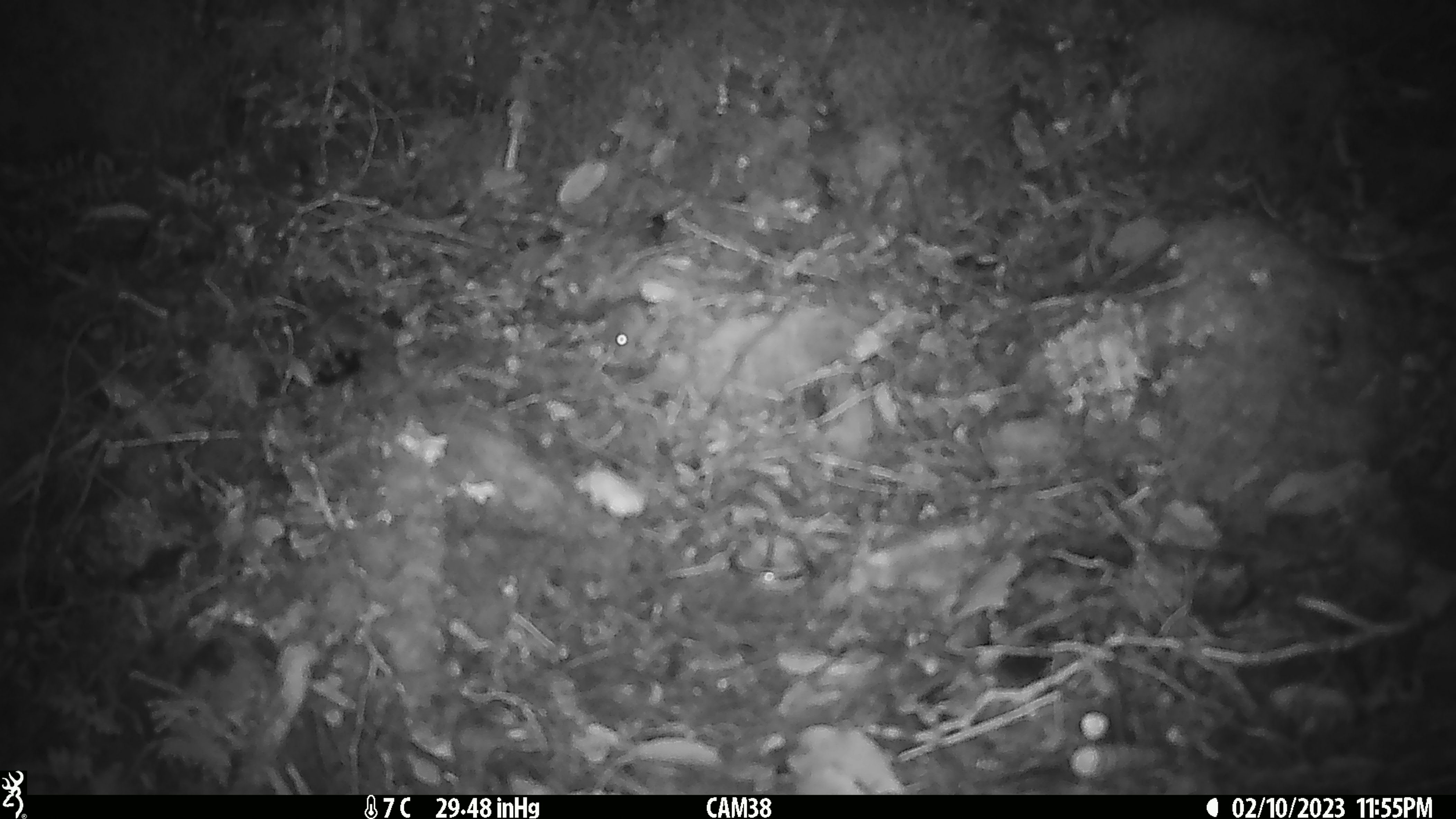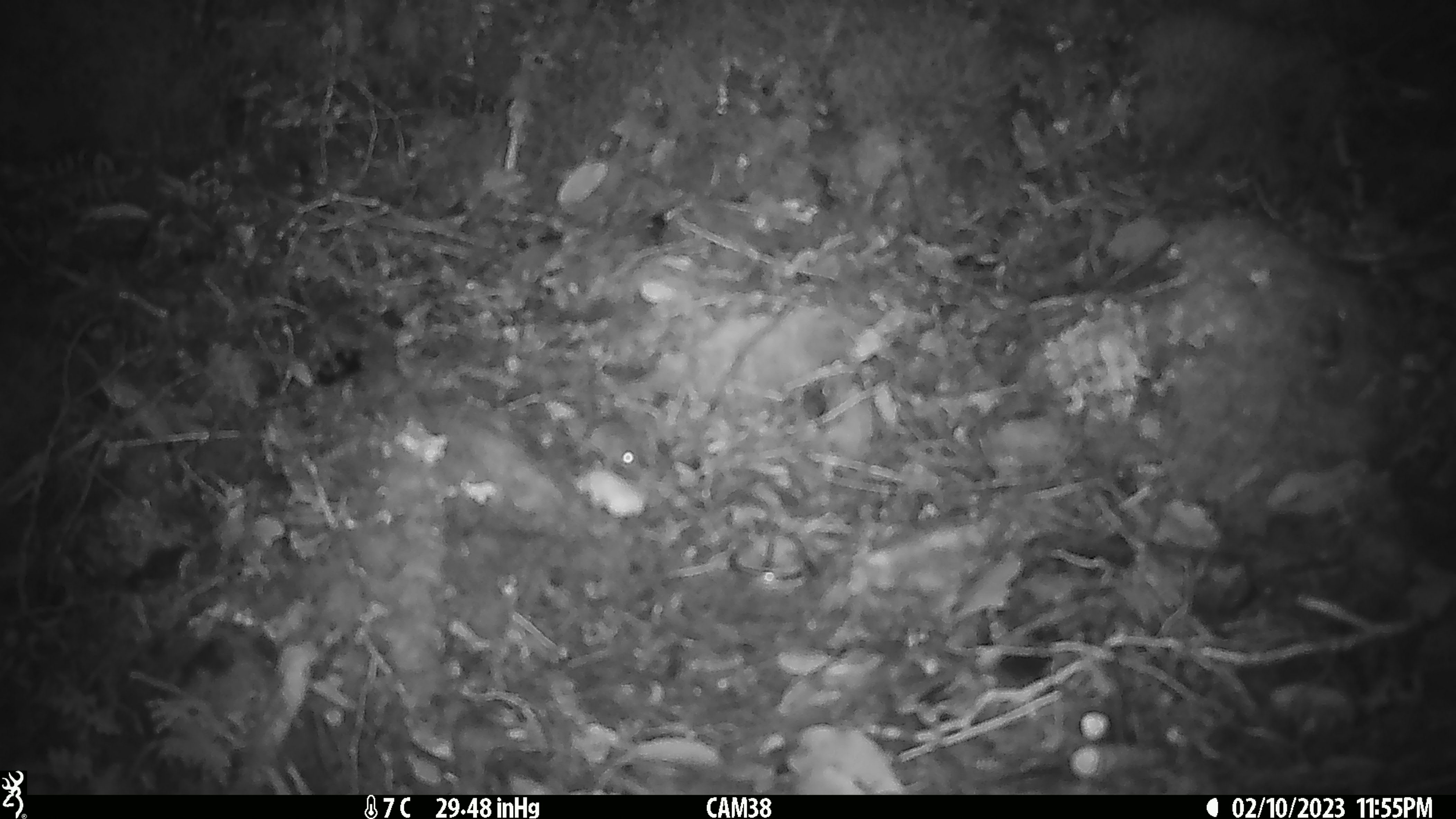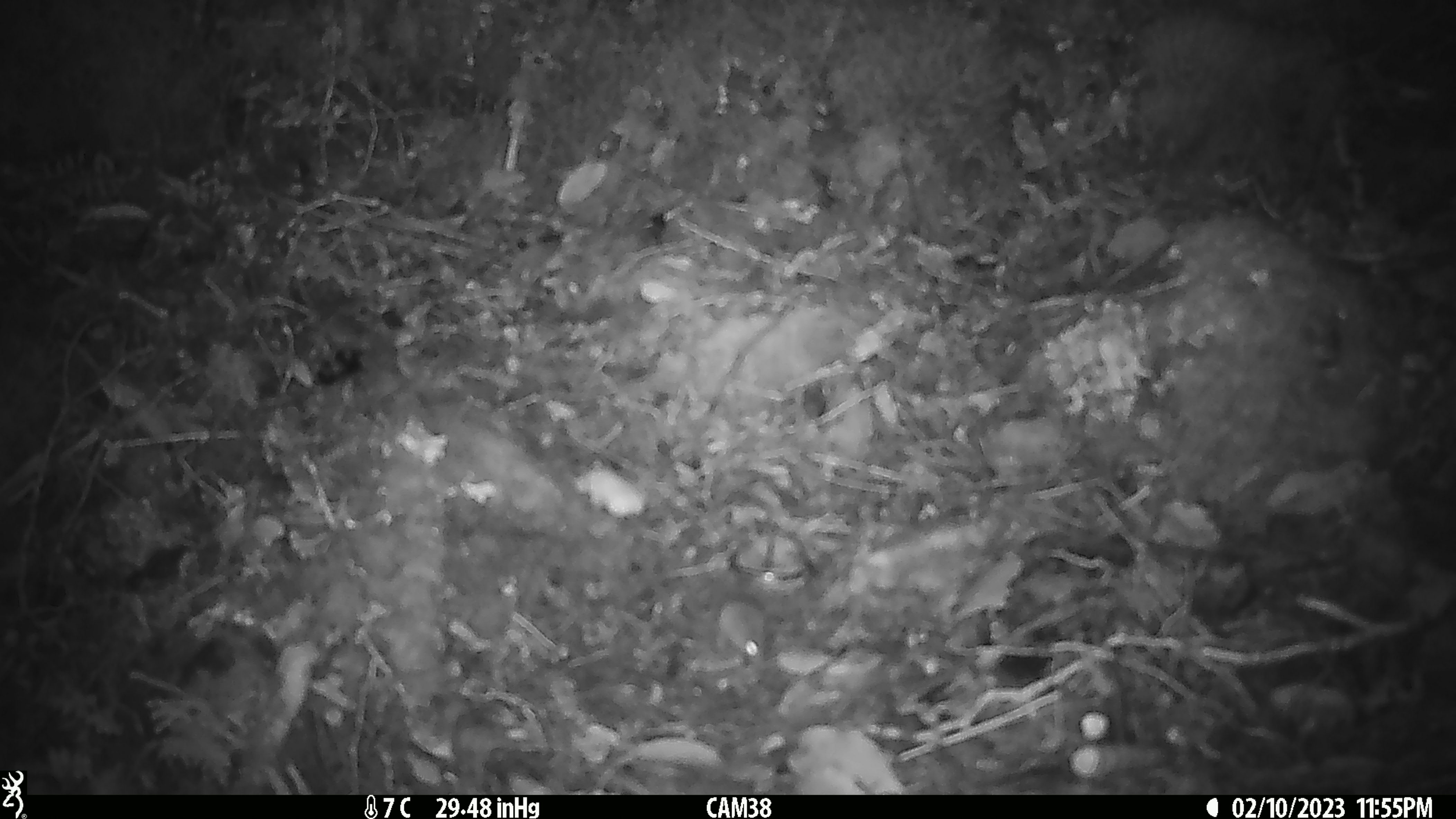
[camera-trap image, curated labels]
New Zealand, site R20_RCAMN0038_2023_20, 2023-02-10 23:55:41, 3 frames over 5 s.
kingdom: Animalia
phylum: Chordata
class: Mammalia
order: Rodentia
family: Muridae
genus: Mus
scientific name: Mus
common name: mouse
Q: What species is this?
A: Mouse (Mus).